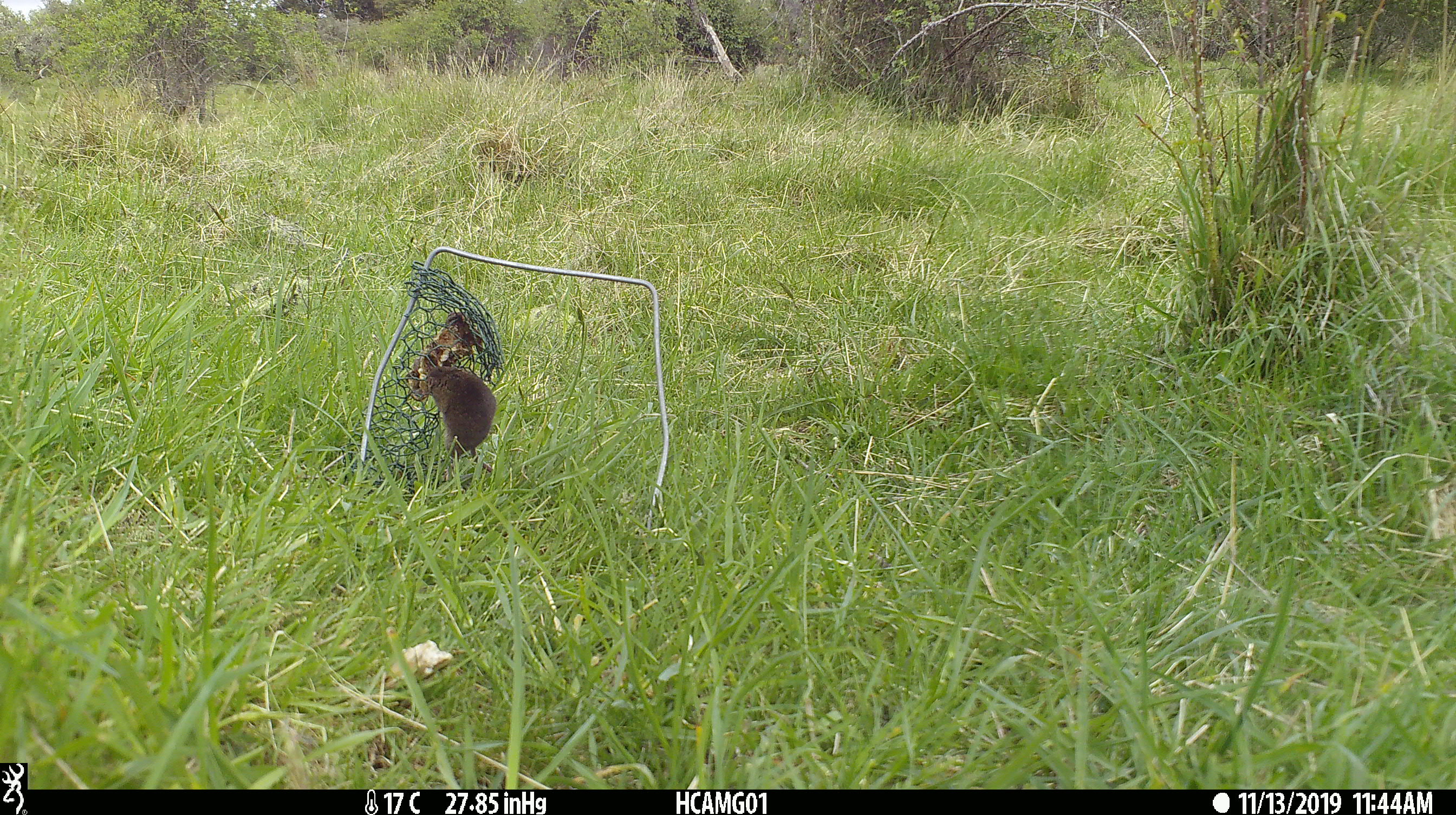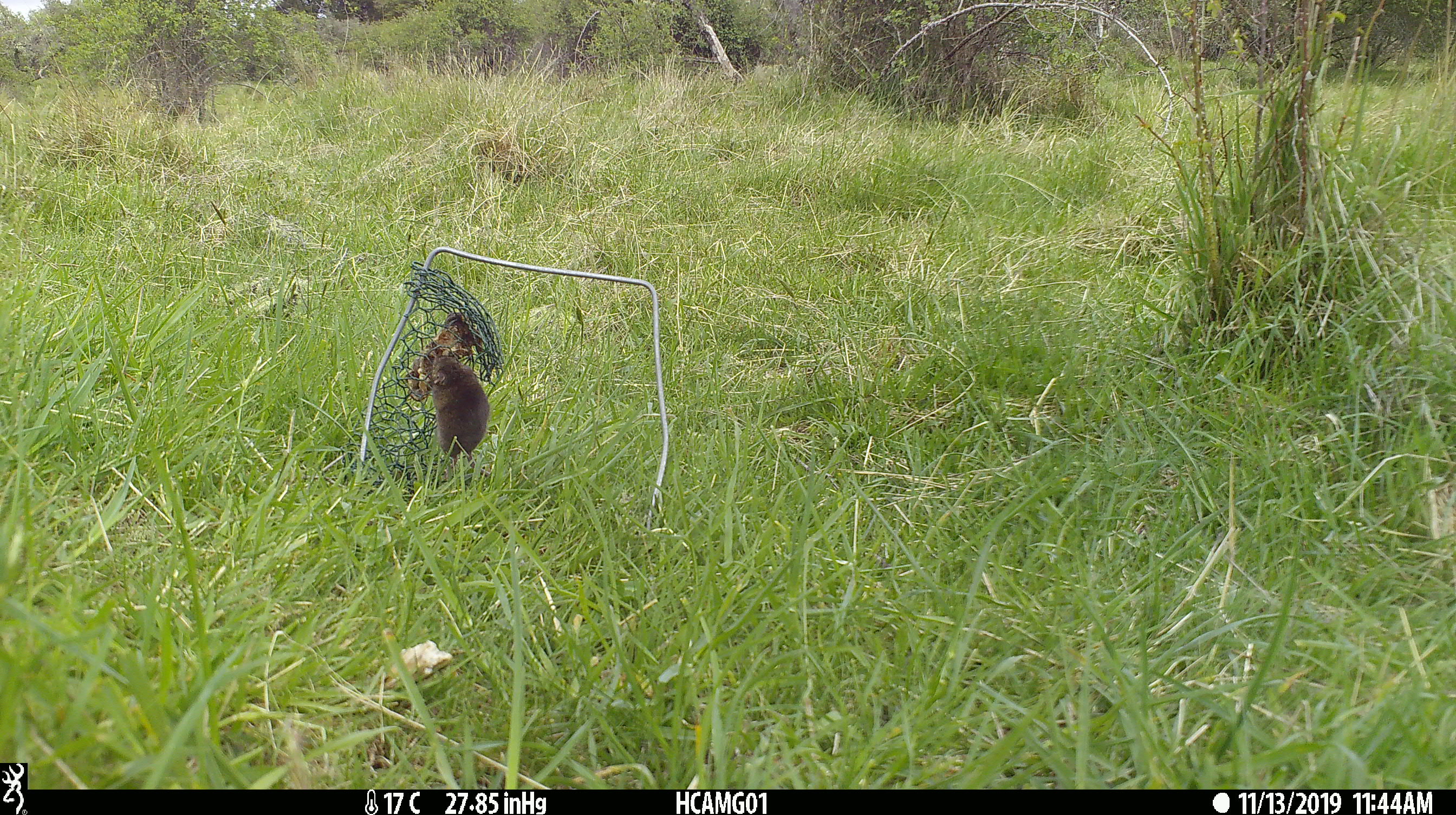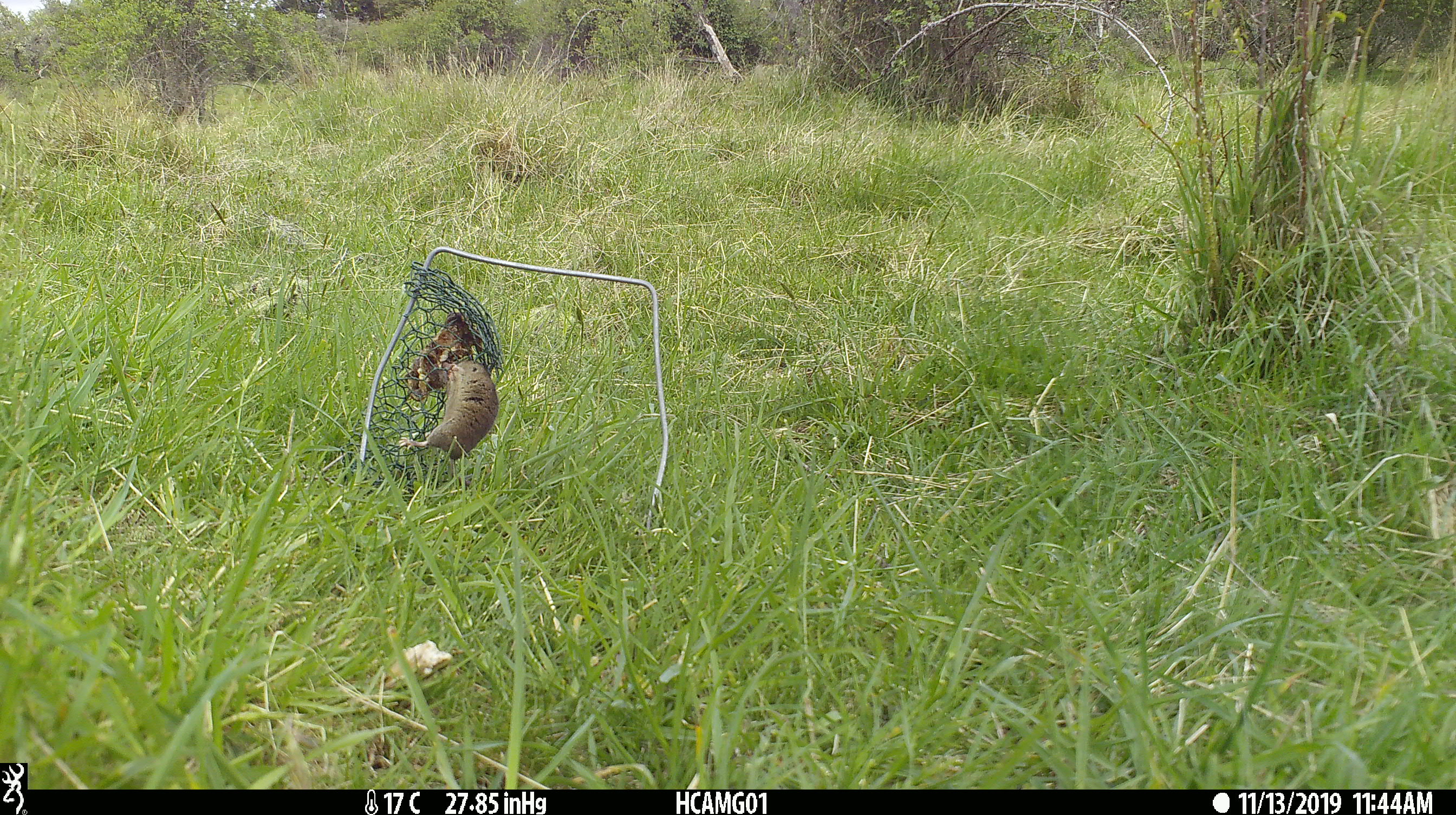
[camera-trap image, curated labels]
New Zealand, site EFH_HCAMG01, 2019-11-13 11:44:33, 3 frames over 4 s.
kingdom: Animalia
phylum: Chordata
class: Mammalia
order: Rodentia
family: Muridae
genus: Mus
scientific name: Mus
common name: mouse